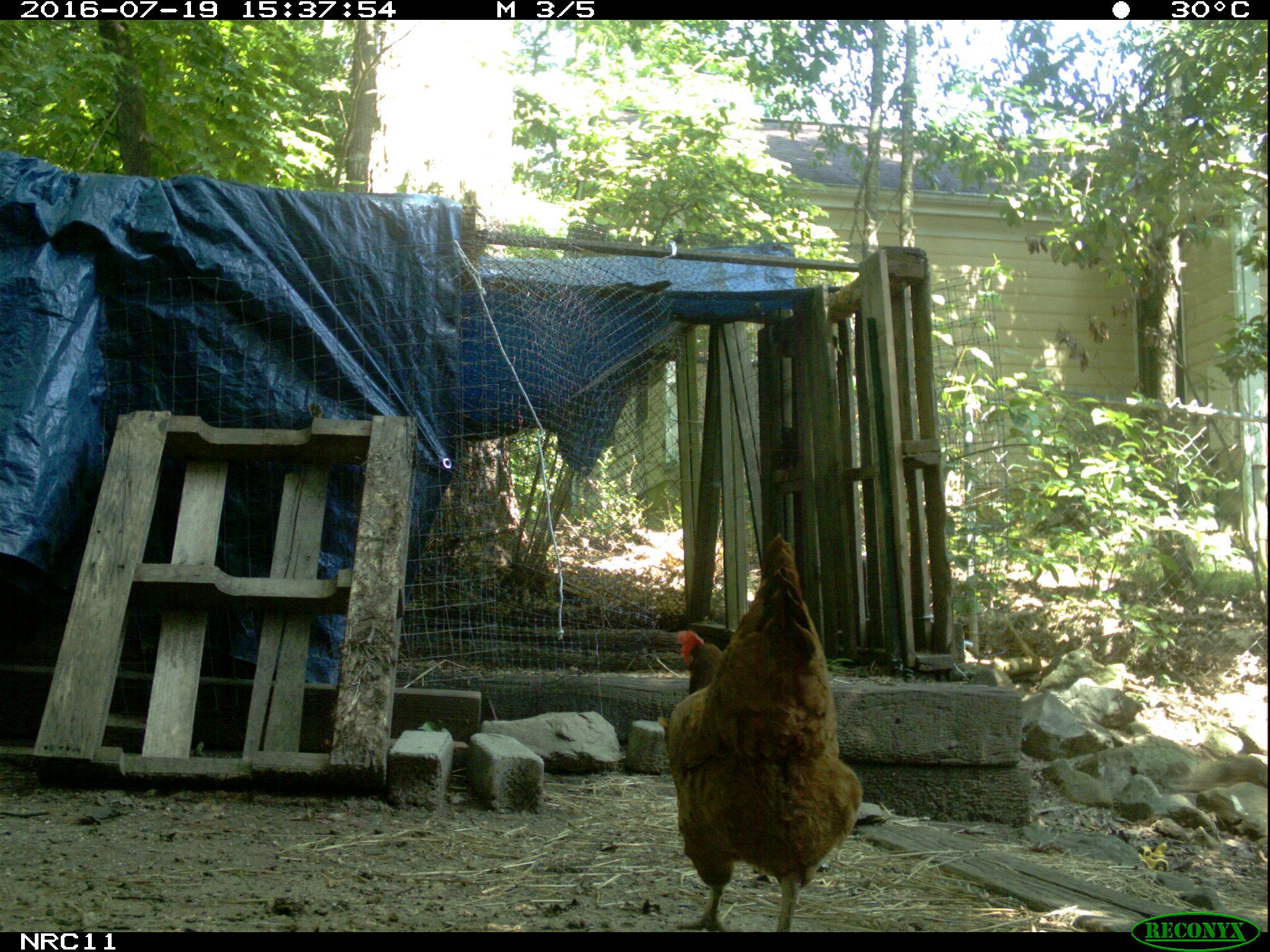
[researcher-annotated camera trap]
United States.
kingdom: Animalia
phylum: Chordata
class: Aves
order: Galliformes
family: Phasianidae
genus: Gallus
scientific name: Gallus gallus domesticus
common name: domestic chicken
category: Chicken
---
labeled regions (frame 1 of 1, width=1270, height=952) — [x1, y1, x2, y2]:
Chicken: [645, 540, 865, 920]